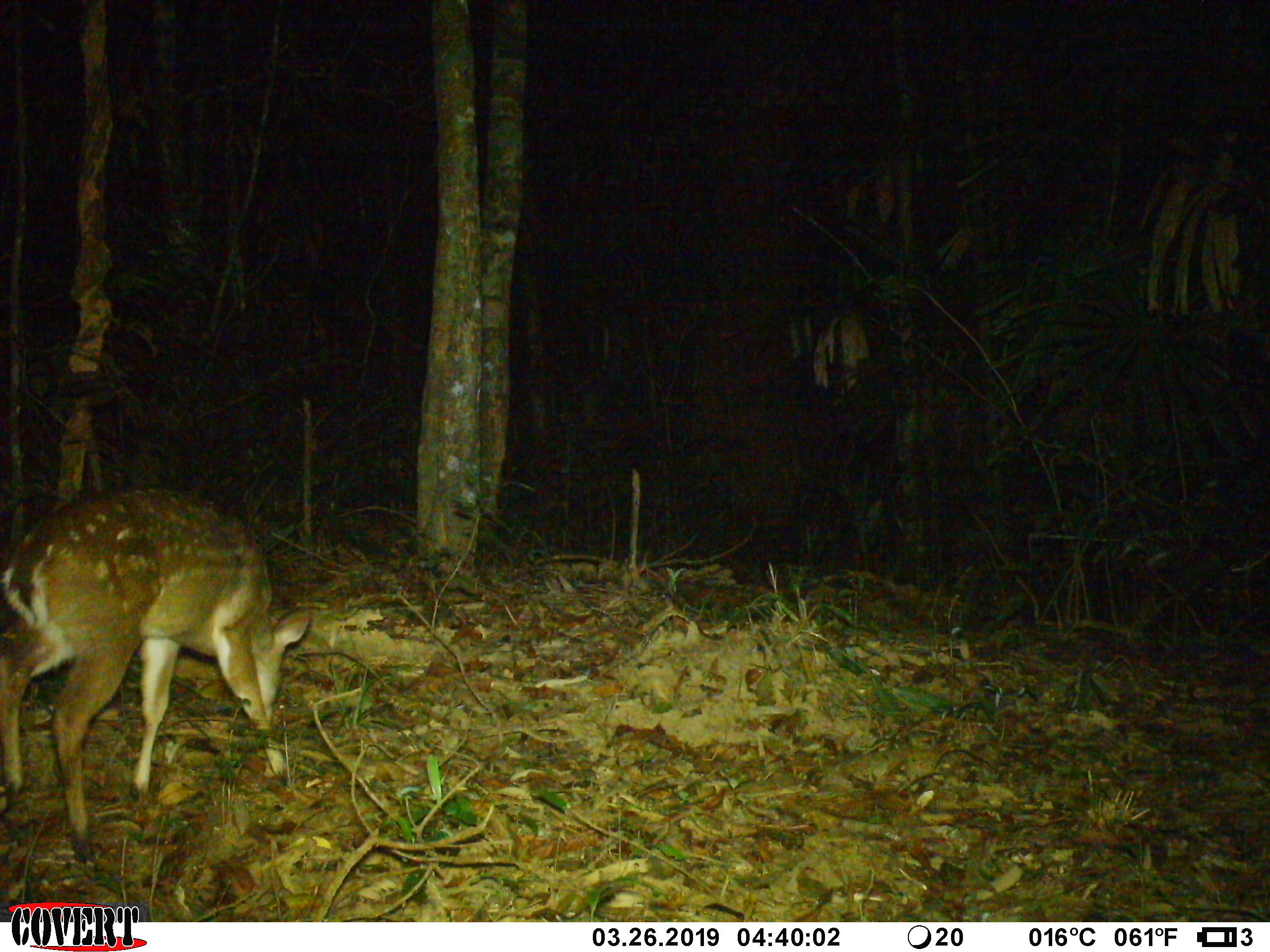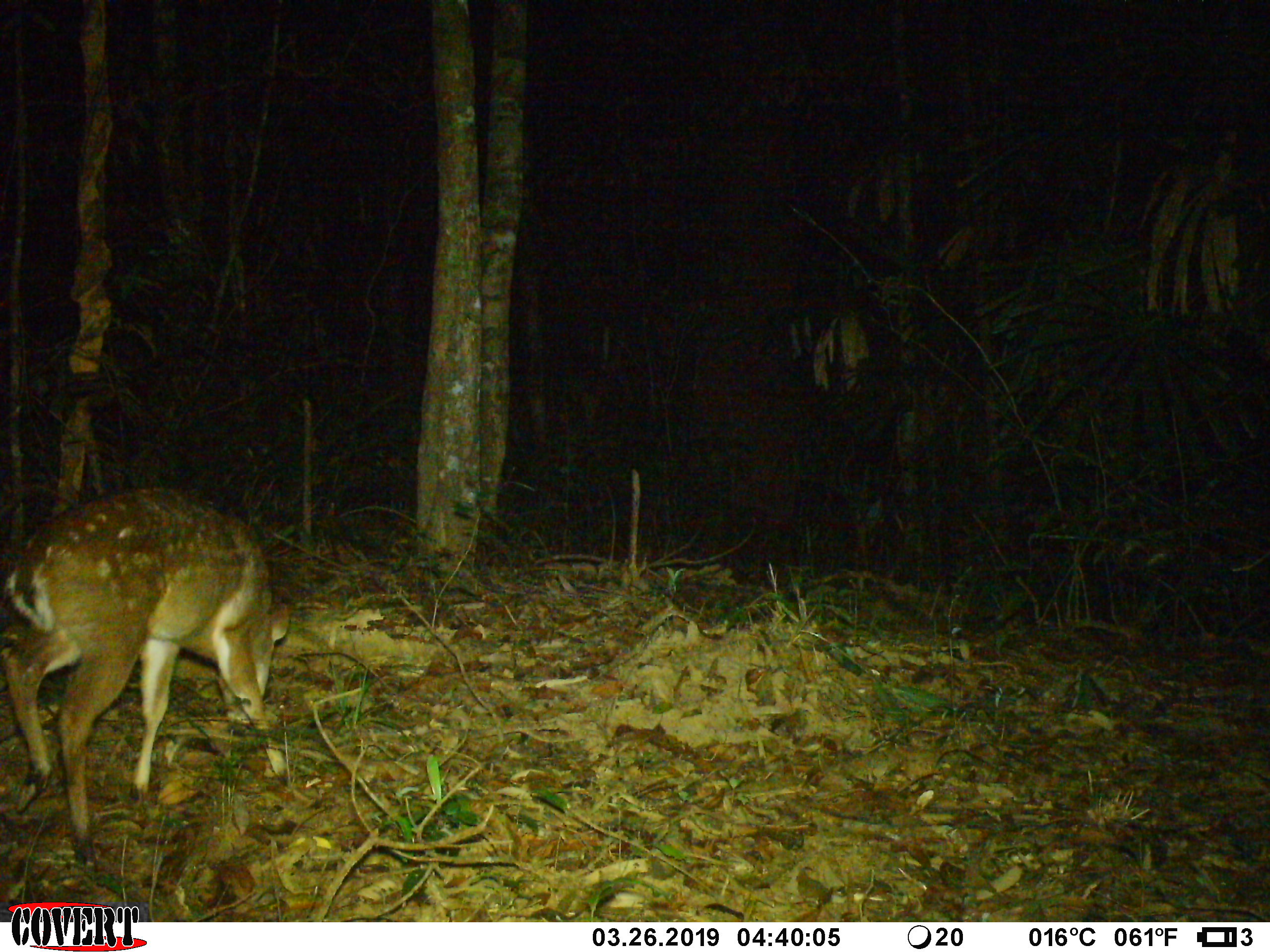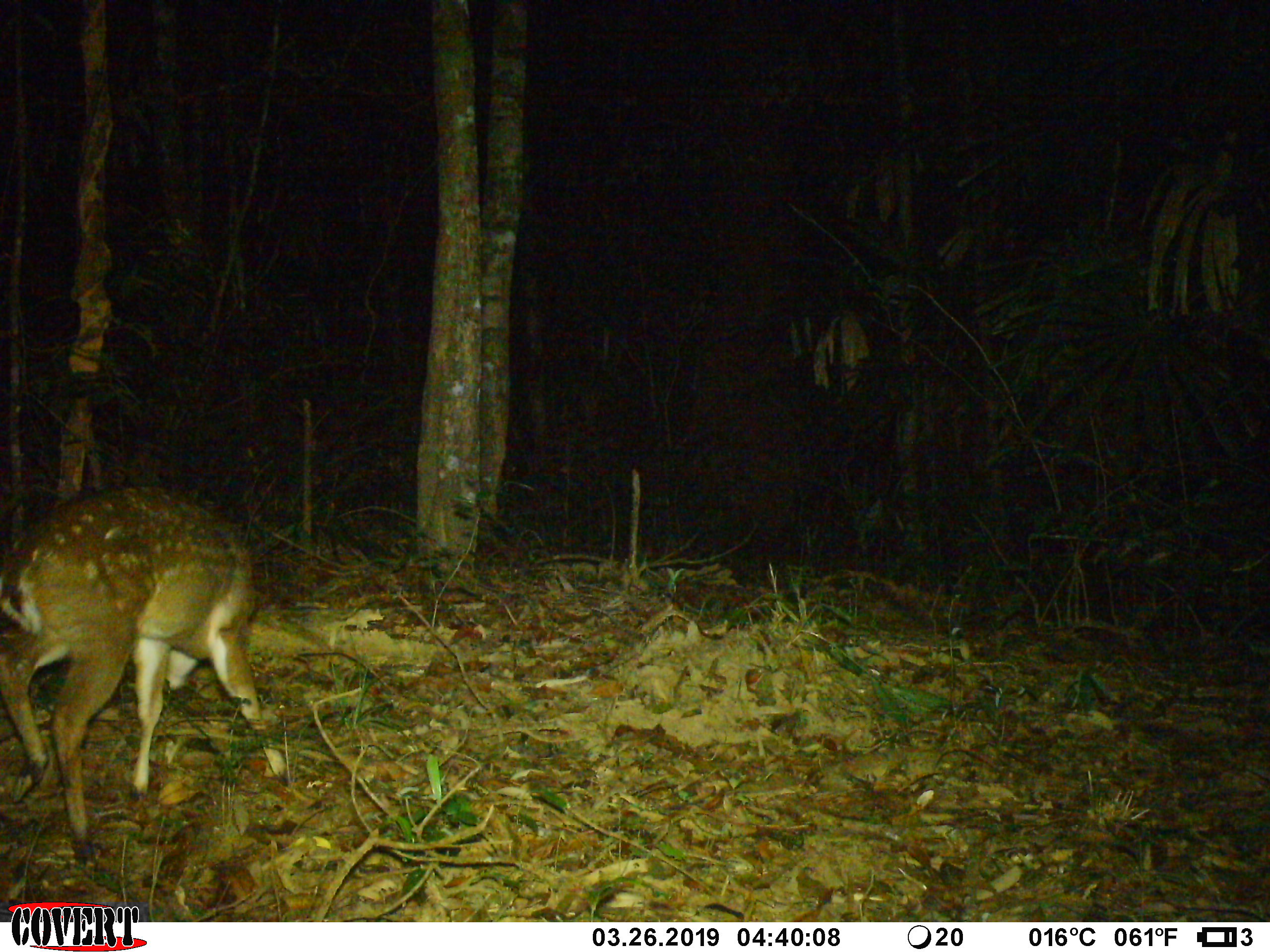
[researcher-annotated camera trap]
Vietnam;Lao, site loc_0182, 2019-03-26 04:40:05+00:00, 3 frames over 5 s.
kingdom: Animalia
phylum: Chordata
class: Mammalia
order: Artiodactyla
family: Cervidae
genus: Muntiacus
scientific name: Muntiacus vuquangensis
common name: large-antlered muntjac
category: large antlered muntjac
Large antlered muntjac (large-antlered muntjac) (Muntiacus vuquangensis). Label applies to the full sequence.